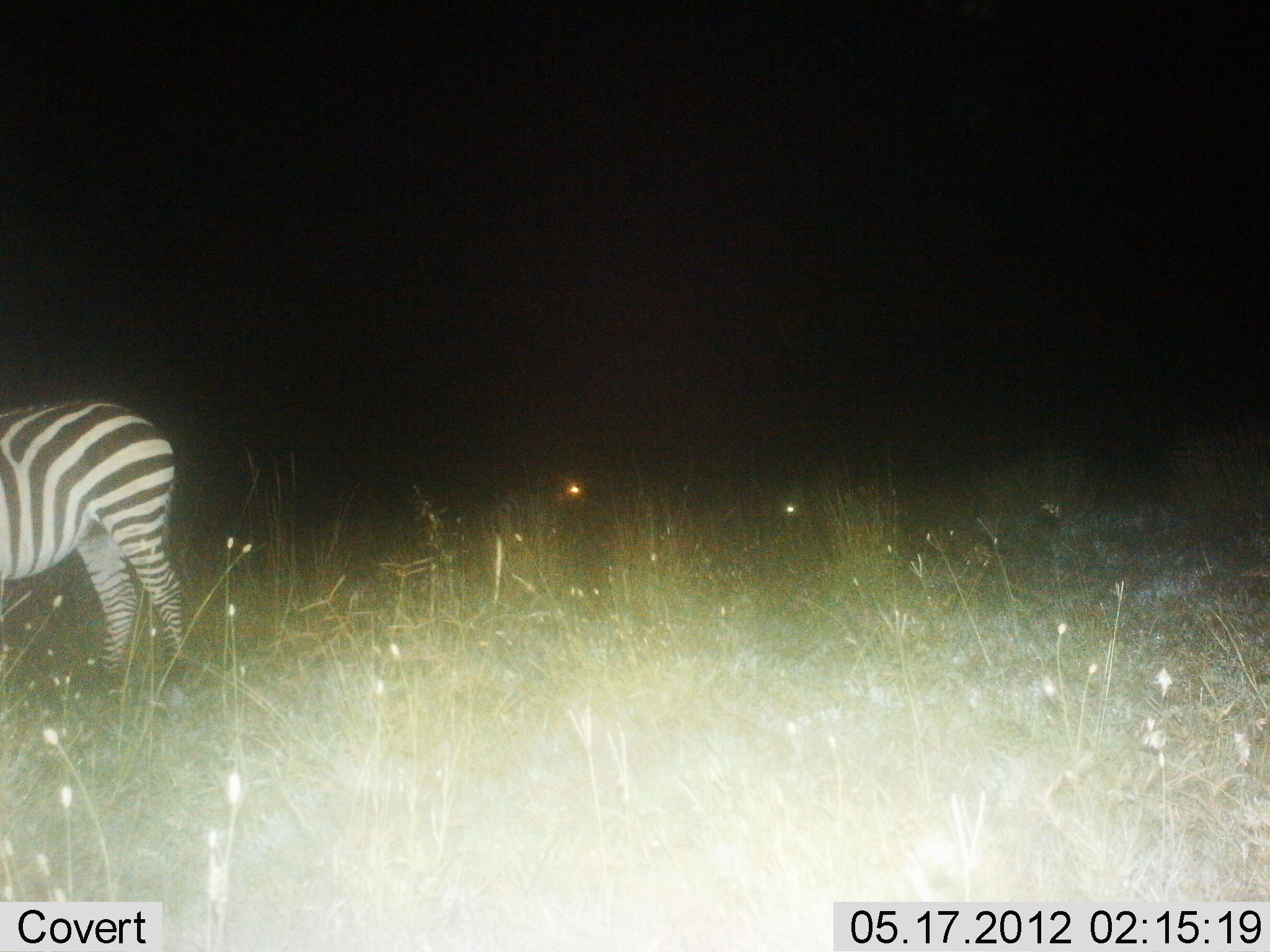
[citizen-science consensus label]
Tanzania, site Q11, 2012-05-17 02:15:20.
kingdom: Animalia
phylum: Chordata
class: Mammalia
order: Perissodactyla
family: Equidae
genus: Equus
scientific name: Equus quagga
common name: plains zebra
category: zebra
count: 1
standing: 90%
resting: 10%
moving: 0%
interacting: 0%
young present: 0%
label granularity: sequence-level